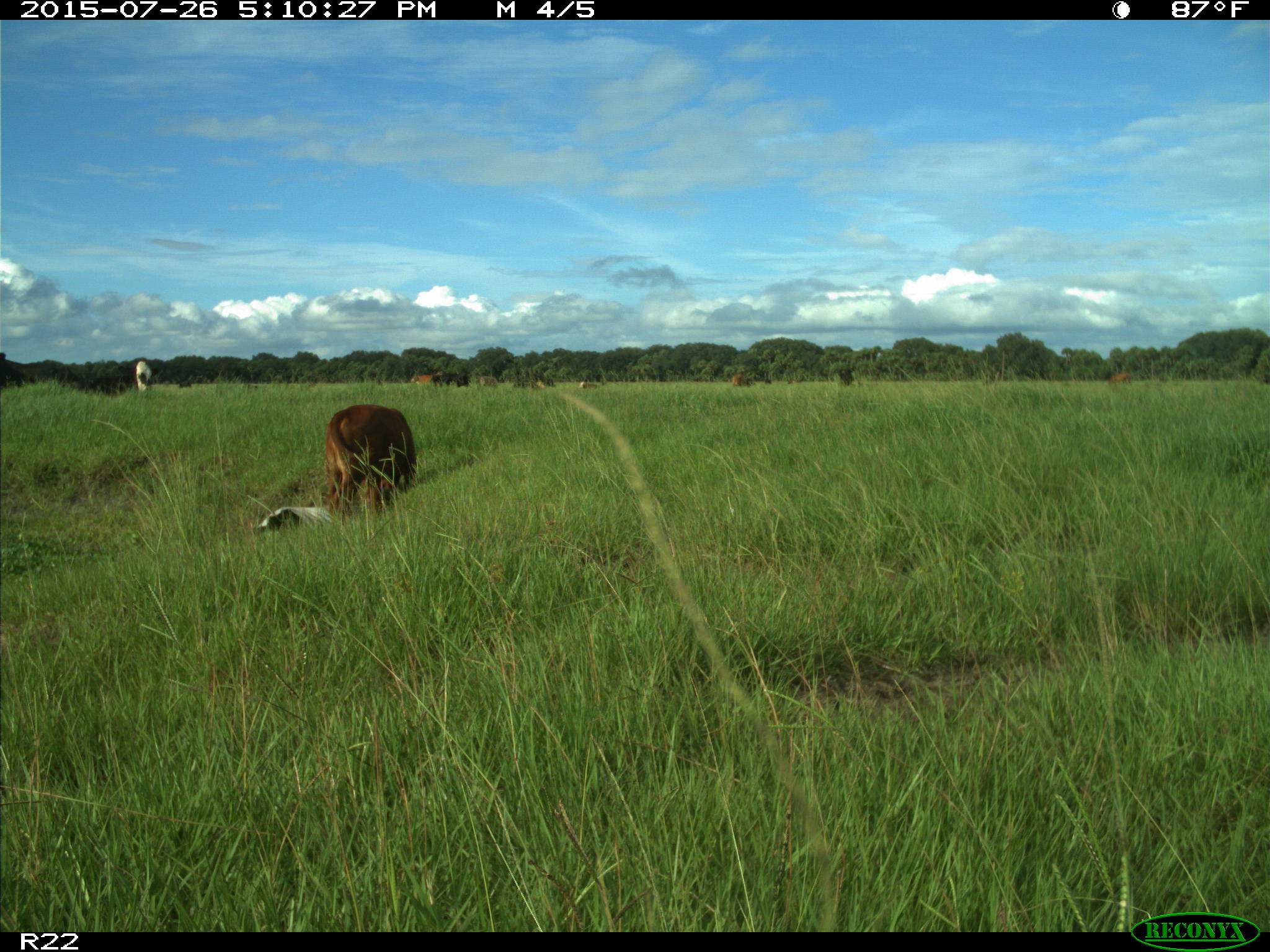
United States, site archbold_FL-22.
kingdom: Animalia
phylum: Chordata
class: Mammalia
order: Artiodactyla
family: Bovidae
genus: Bos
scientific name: Bos taurus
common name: domestic cow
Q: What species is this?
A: Bos taurus (domestic cow).